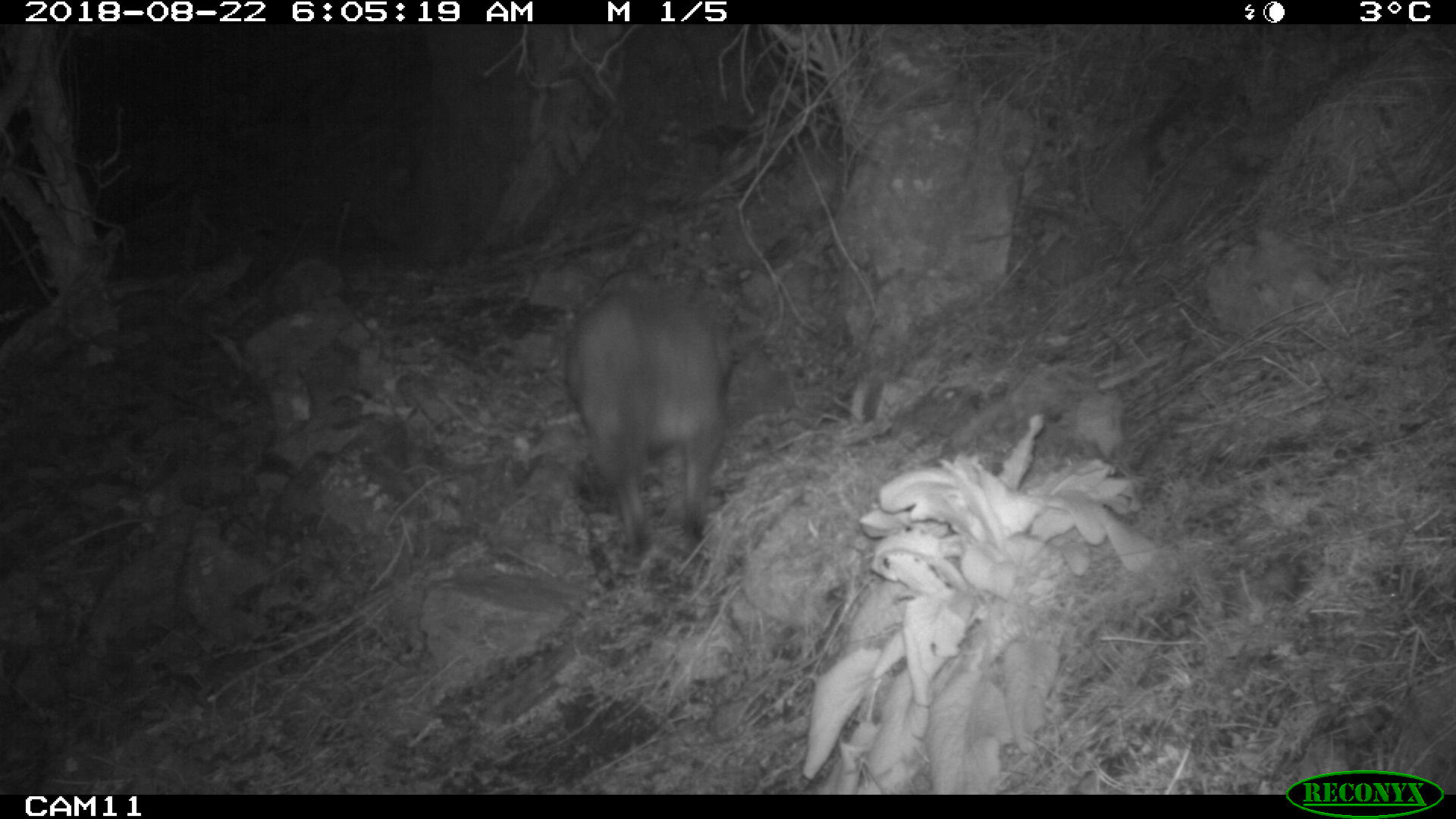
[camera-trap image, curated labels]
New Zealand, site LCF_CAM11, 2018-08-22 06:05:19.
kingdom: Animalia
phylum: Chordata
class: Mammalia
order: Diprotodontia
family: Macropodidae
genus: Notamacropus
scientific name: Notamacropus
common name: wallaby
Wallaby (Notamacropus).